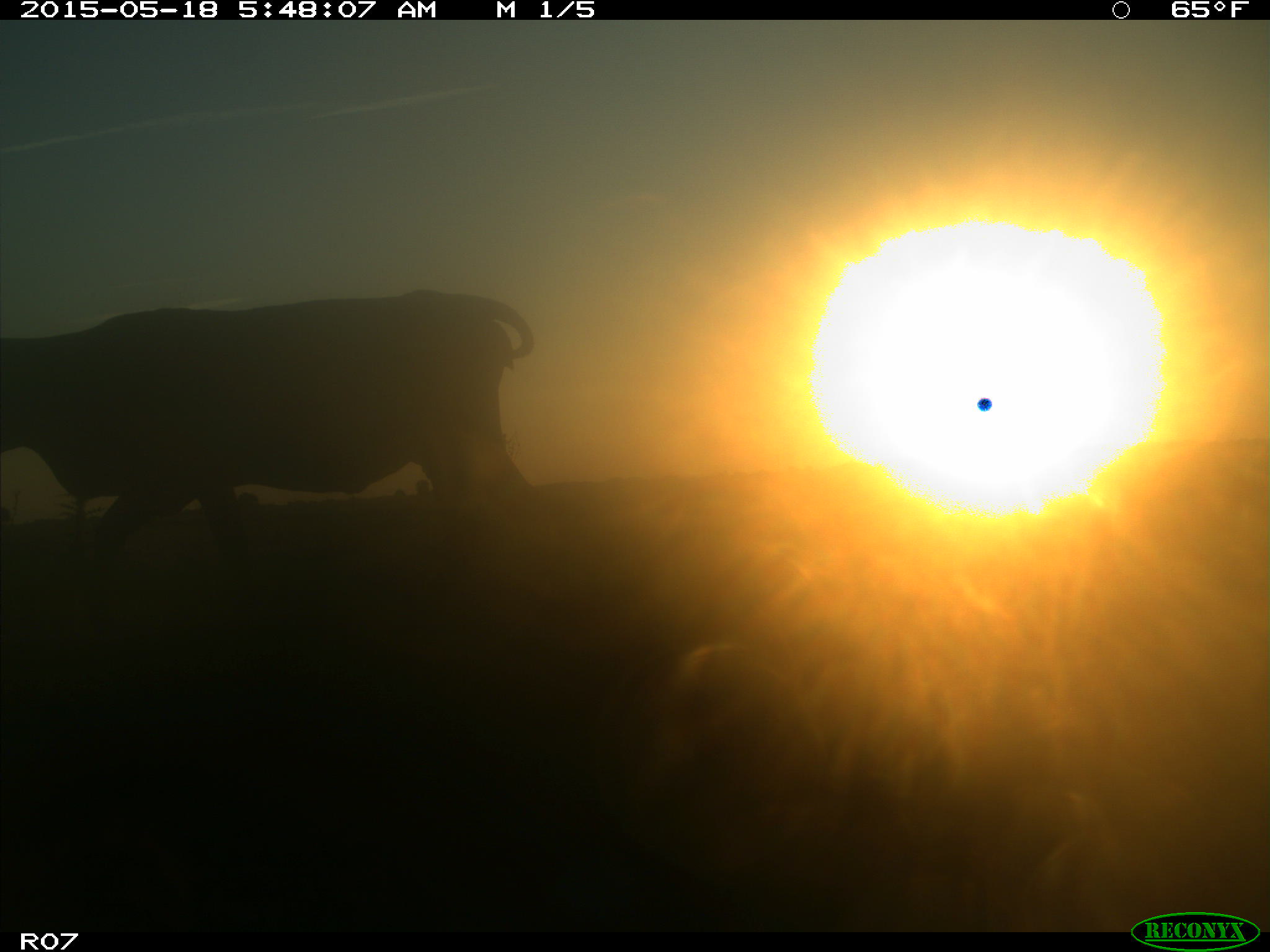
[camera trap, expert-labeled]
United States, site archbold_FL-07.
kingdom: Animalia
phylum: Chordata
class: Mammalia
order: Artiodactyla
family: Bovidae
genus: Bos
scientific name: Bos taurus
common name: domestic cow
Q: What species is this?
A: Bos taurus (domestic cow).